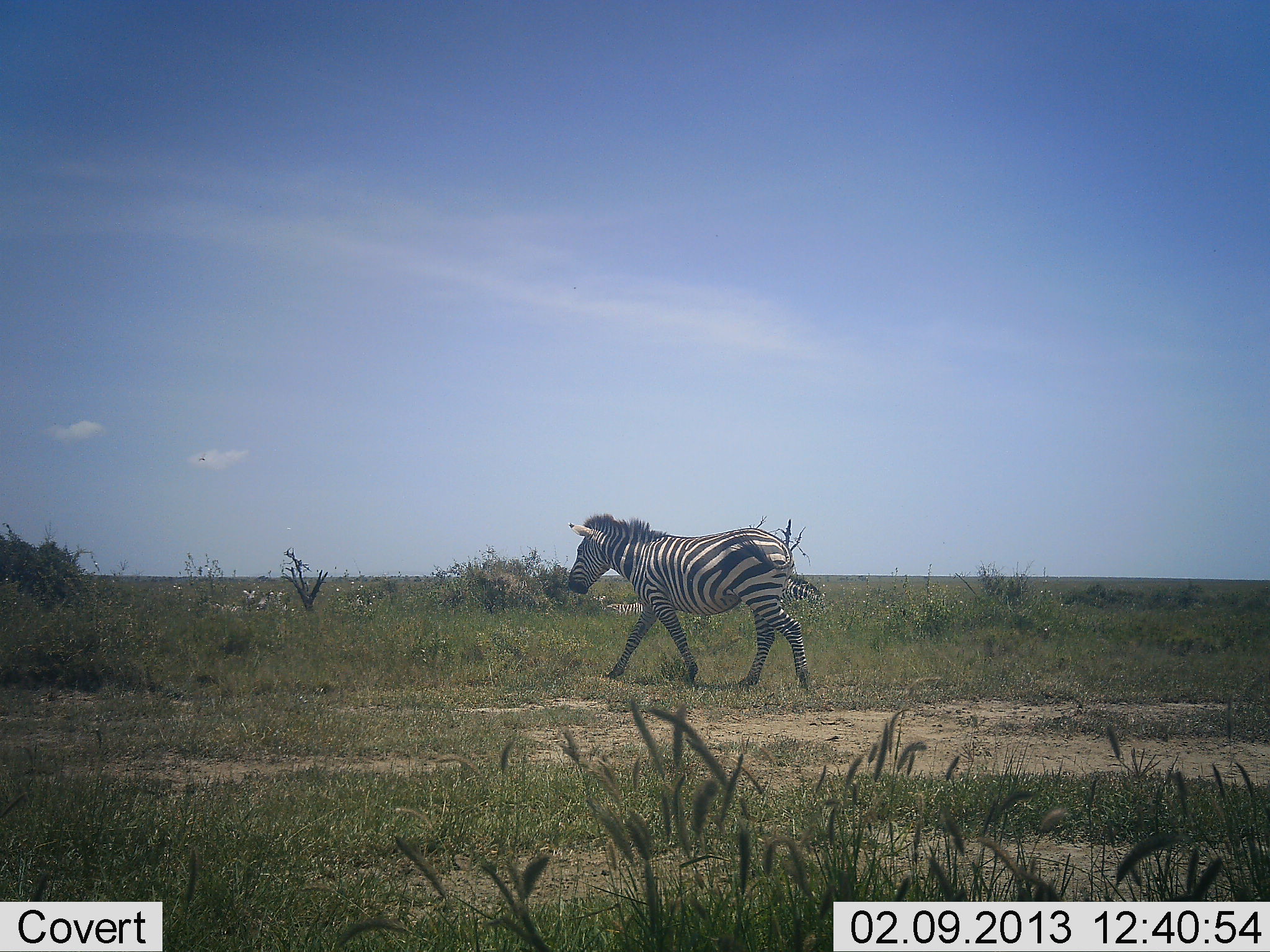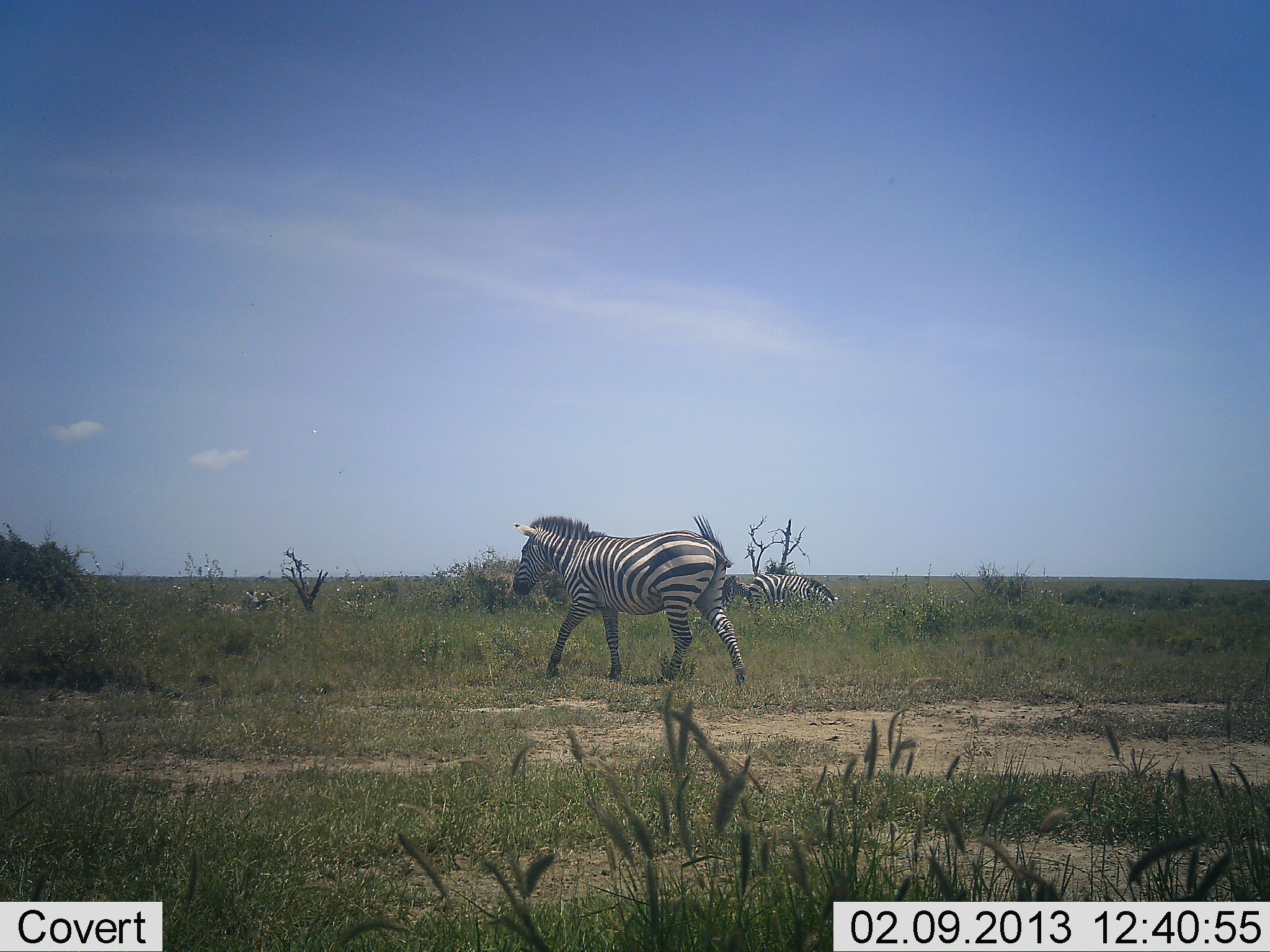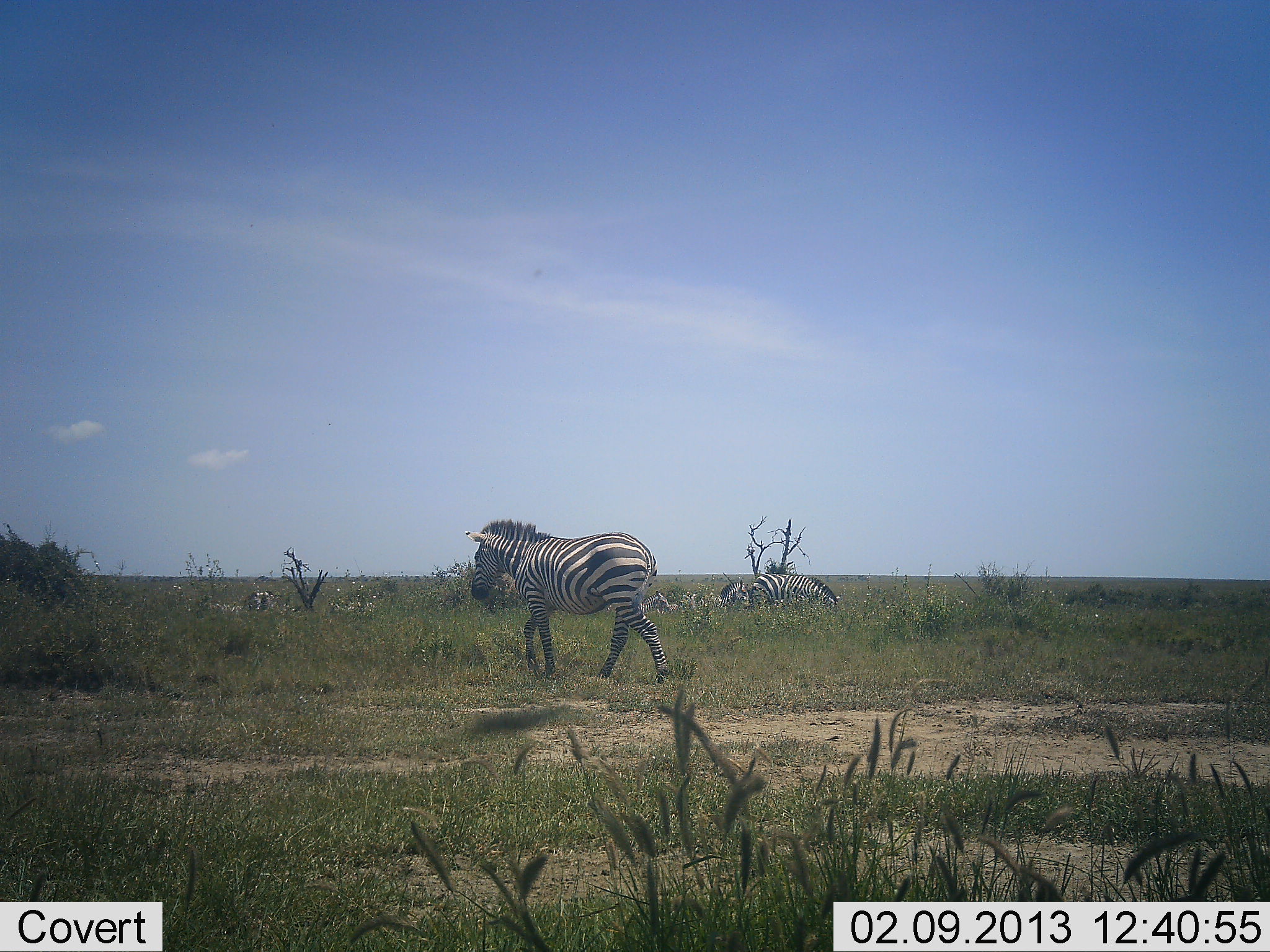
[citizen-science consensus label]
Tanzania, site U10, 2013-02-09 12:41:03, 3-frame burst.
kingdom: Animalia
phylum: Chordata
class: Mammalia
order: Perissodactyla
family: Equidae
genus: Equus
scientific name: Equus quagga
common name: plains zebra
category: zebra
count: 4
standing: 12%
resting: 25%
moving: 94%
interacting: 0%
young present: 0%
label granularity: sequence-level